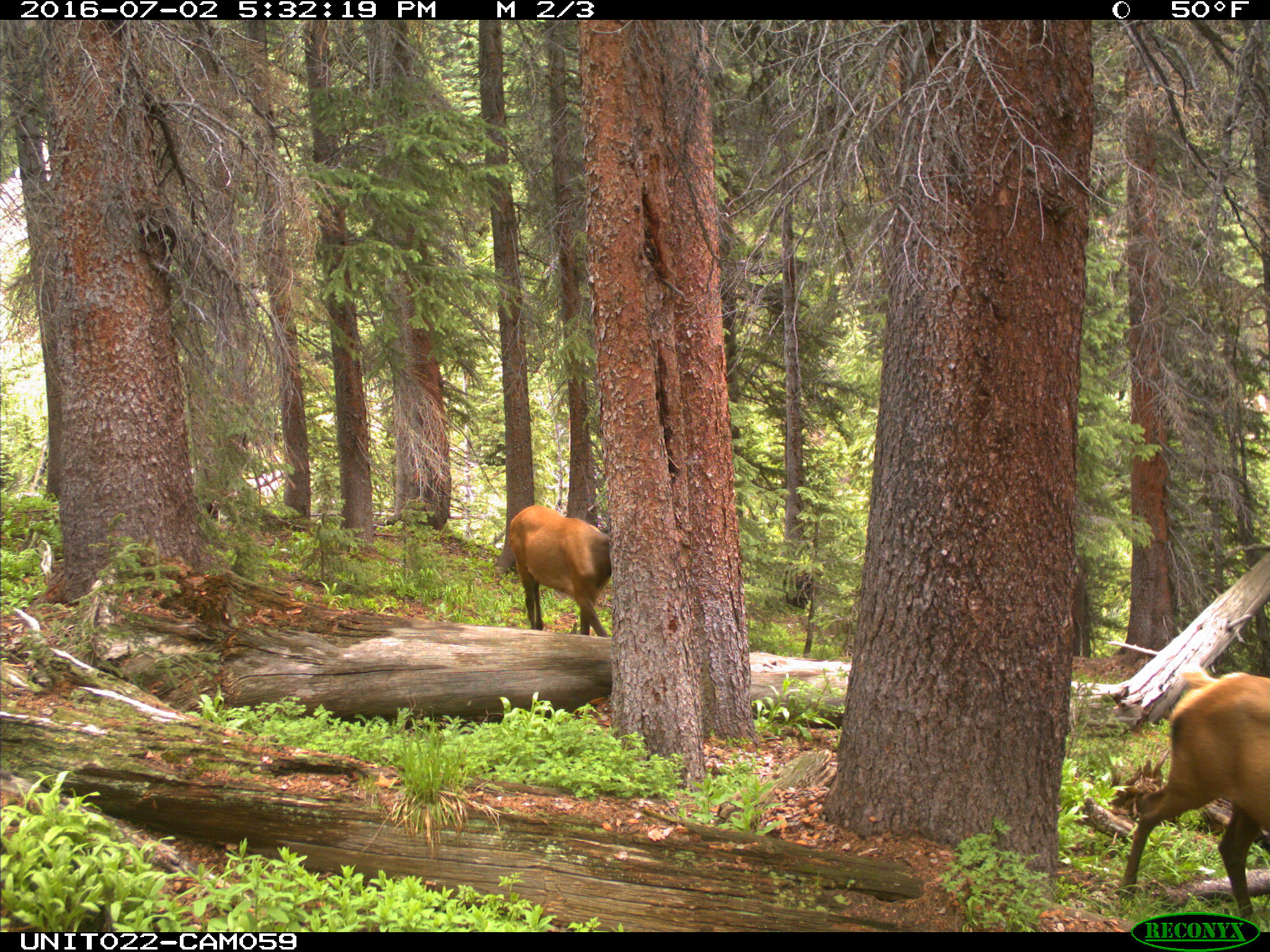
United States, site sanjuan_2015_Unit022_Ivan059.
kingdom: Animalia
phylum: Chordata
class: Mammalia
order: Artiodactyla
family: Cervidae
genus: Cervus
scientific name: Cervus elaphus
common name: red deer